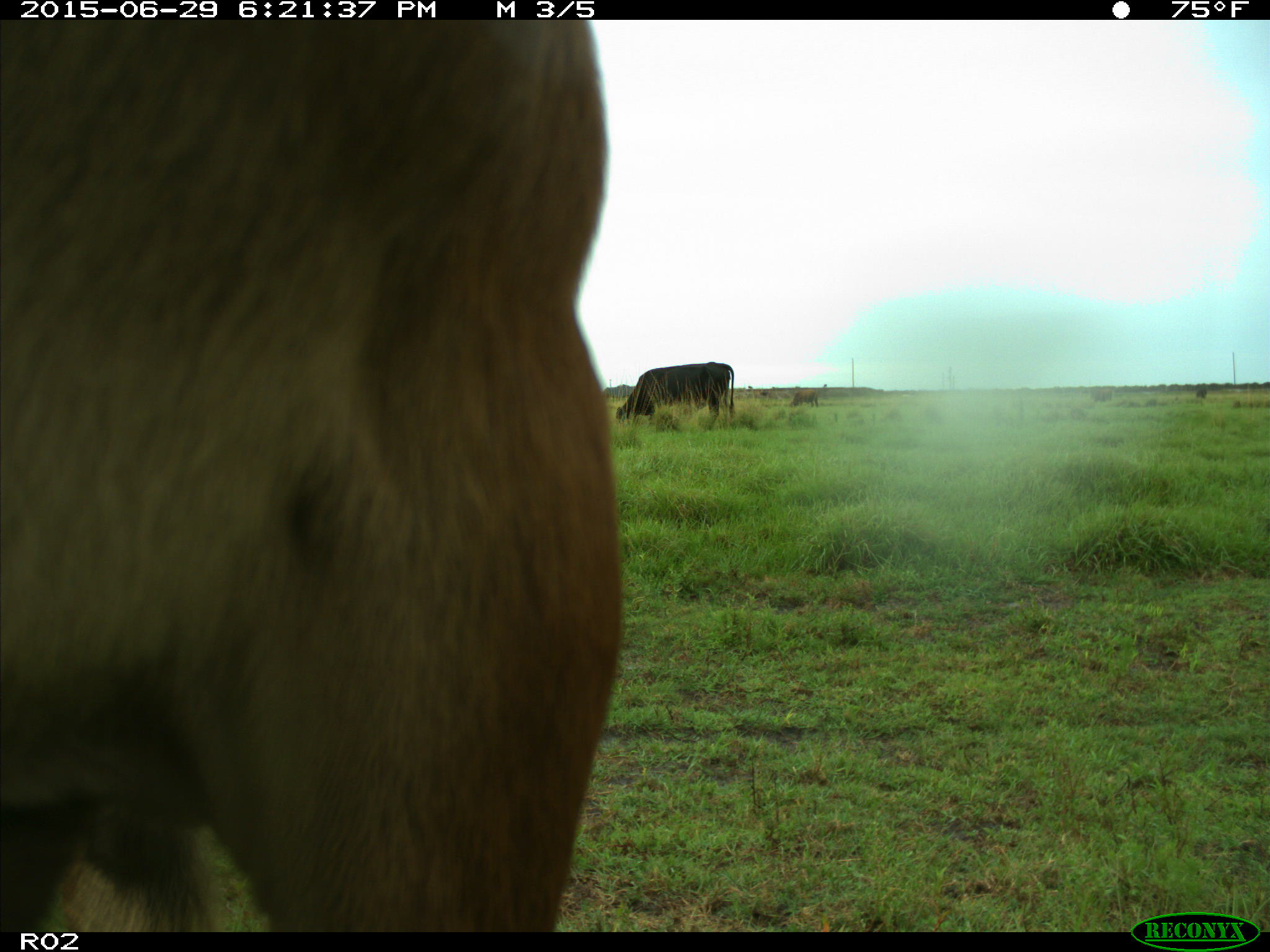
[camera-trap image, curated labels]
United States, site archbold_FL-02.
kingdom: Animalia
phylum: Chordata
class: Mammalia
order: Artiodactyla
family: Bovidae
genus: Bos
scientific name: Bos taurus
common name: domestic cow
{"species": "Bos taurus (domestic cow)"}